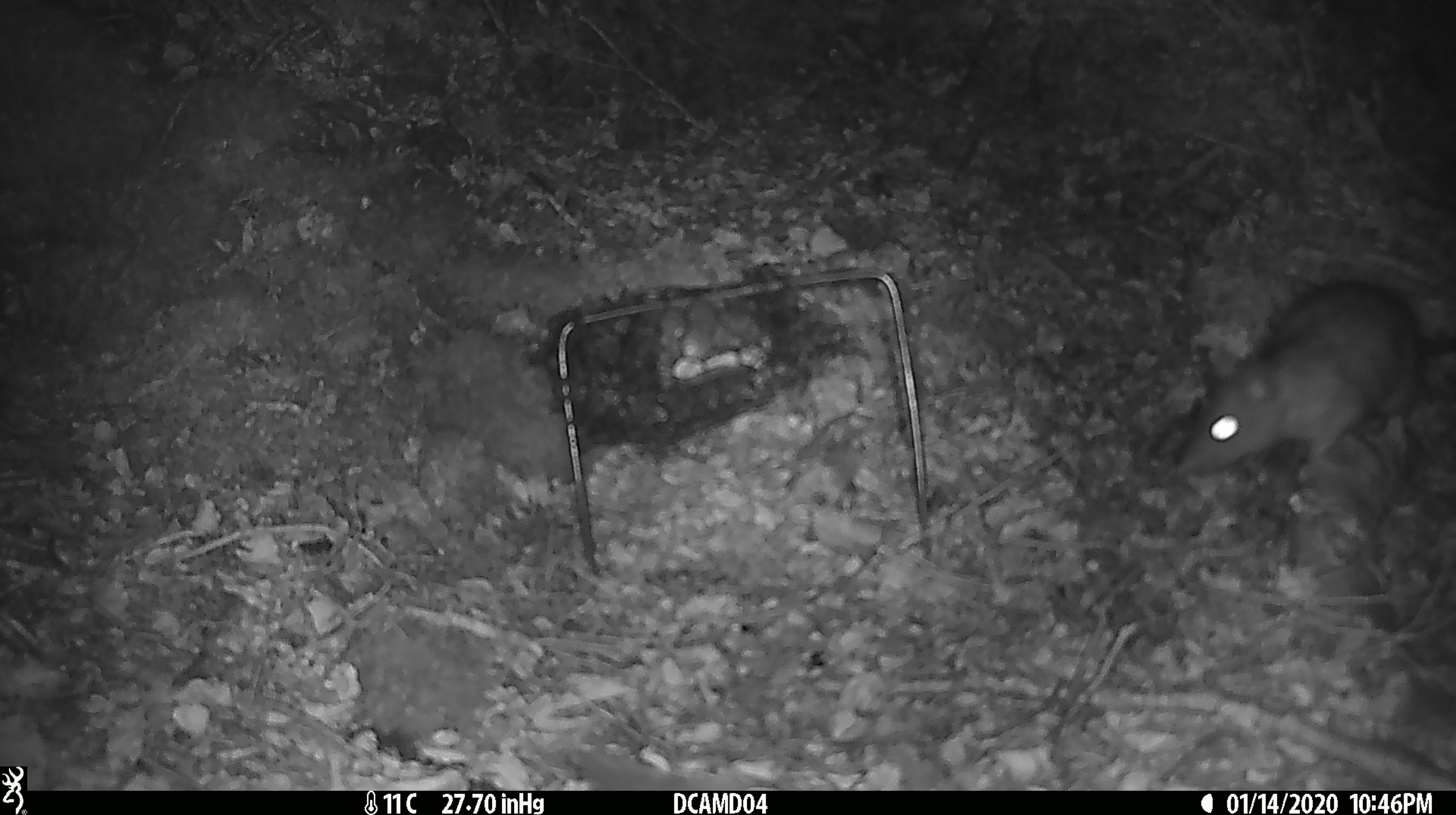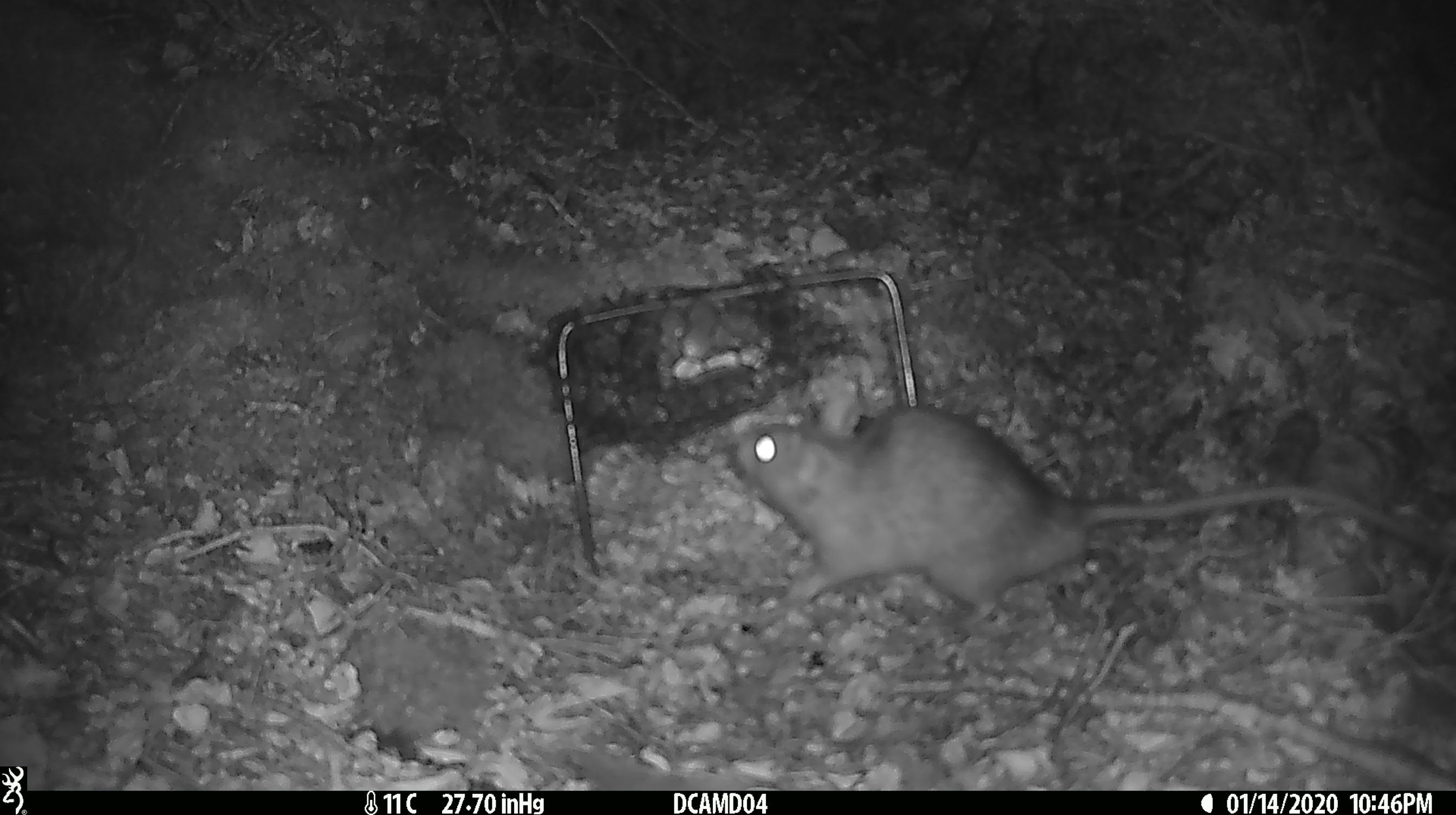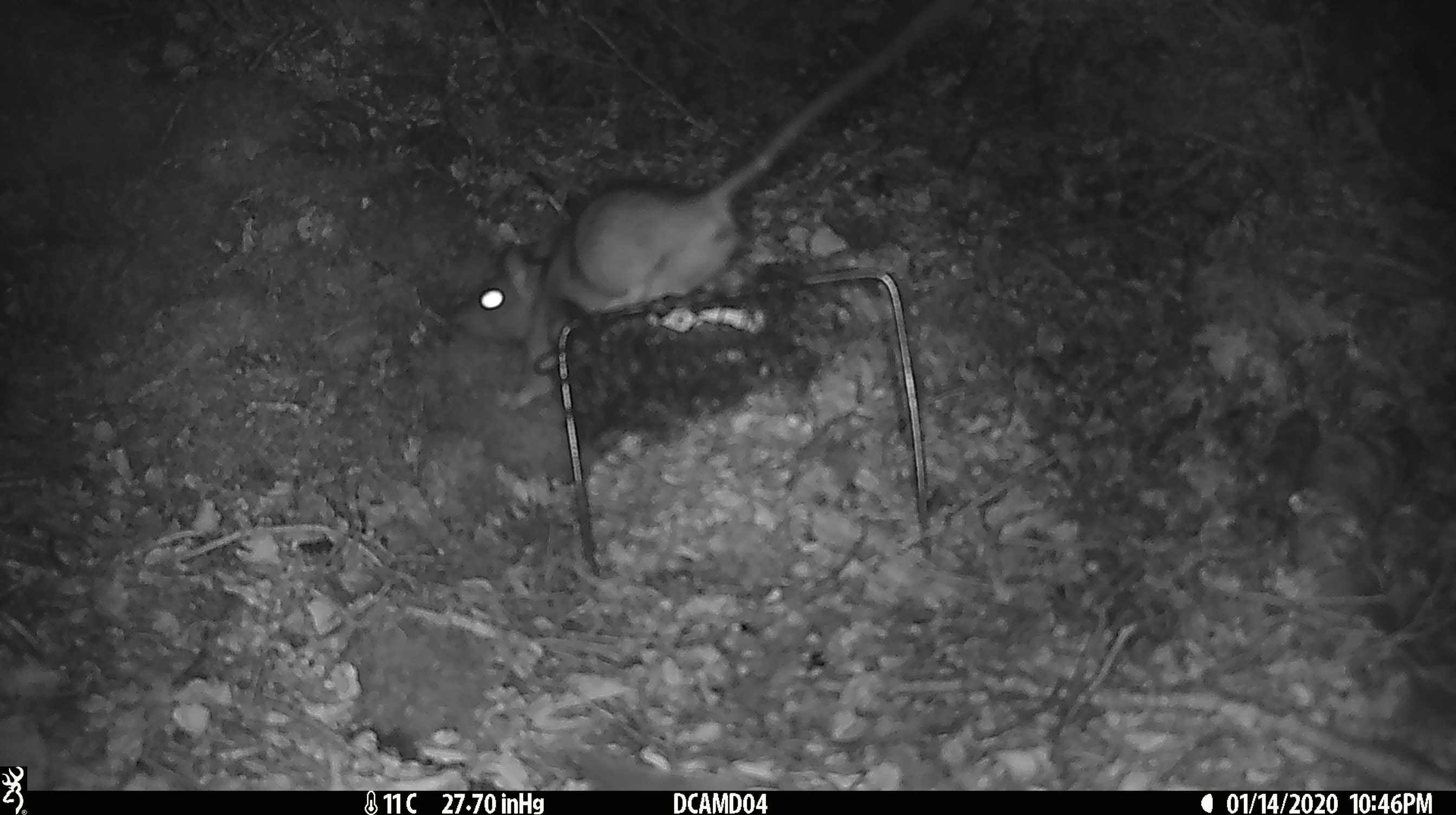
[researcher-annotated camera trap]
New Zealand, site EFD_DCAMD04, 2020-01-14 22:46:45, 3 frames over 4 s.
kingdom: Animalia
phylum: Chordata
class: Mammalia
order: Rodentia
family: Muridae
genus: Rattus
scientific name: Rattus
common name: rat